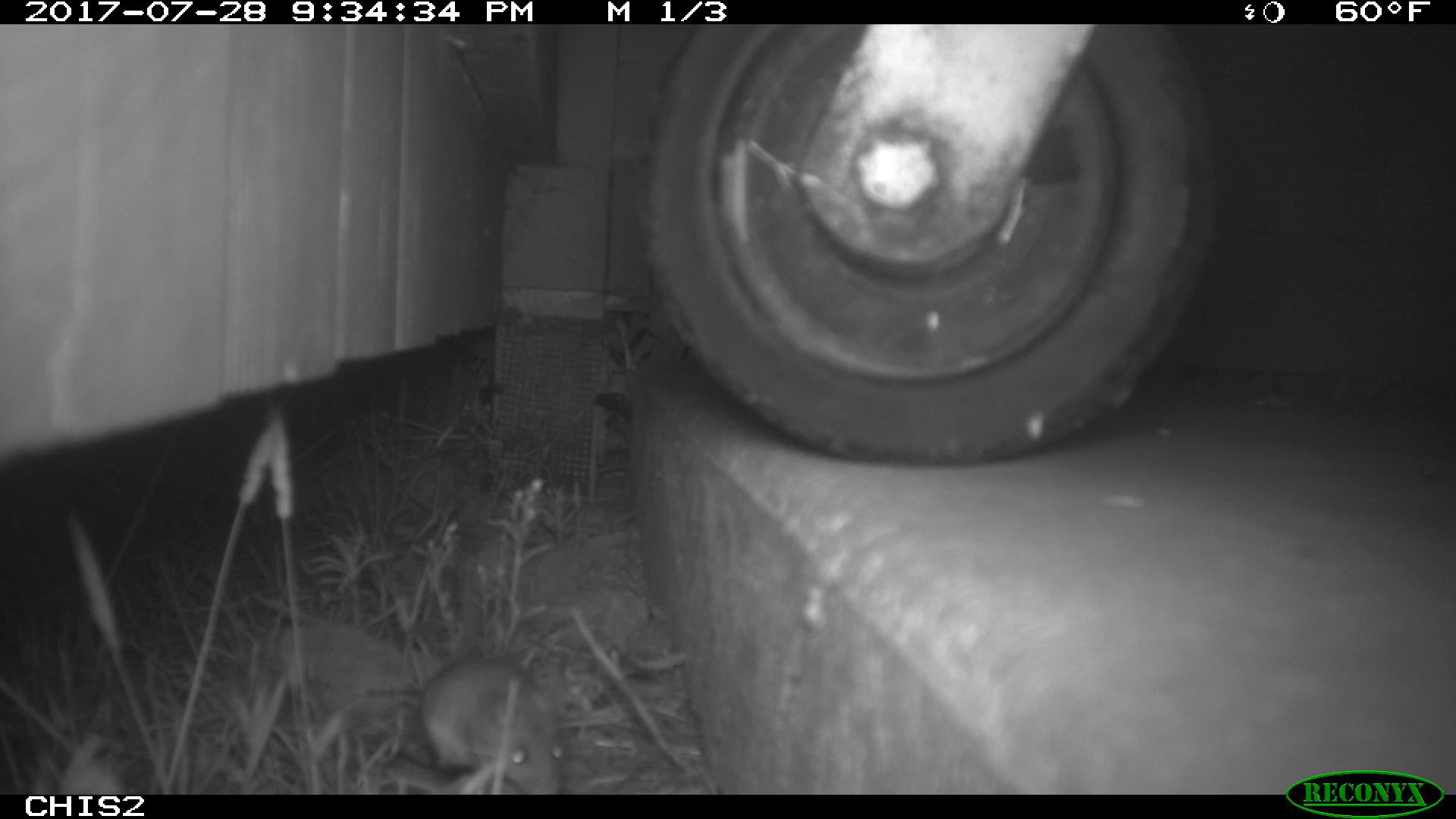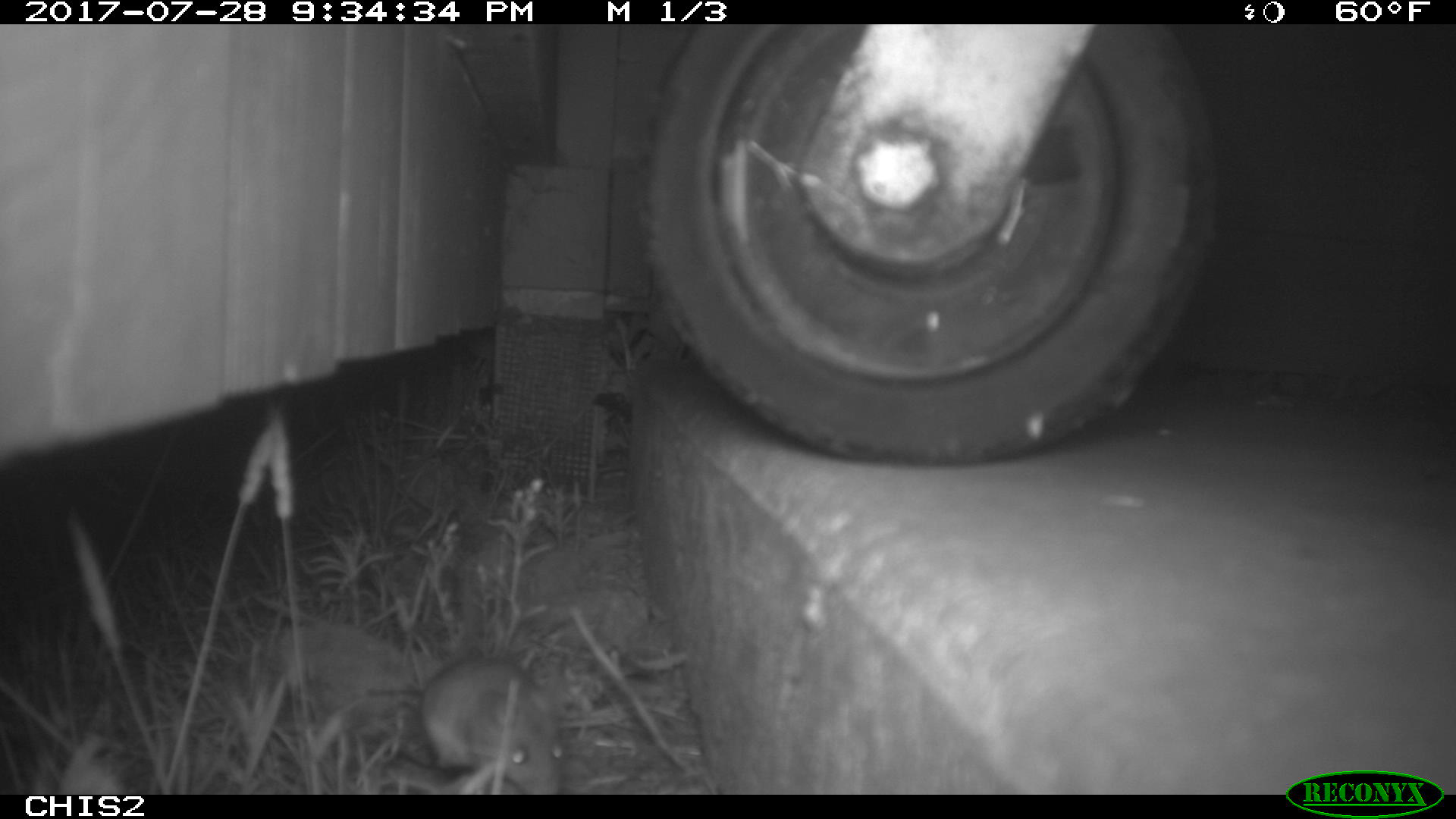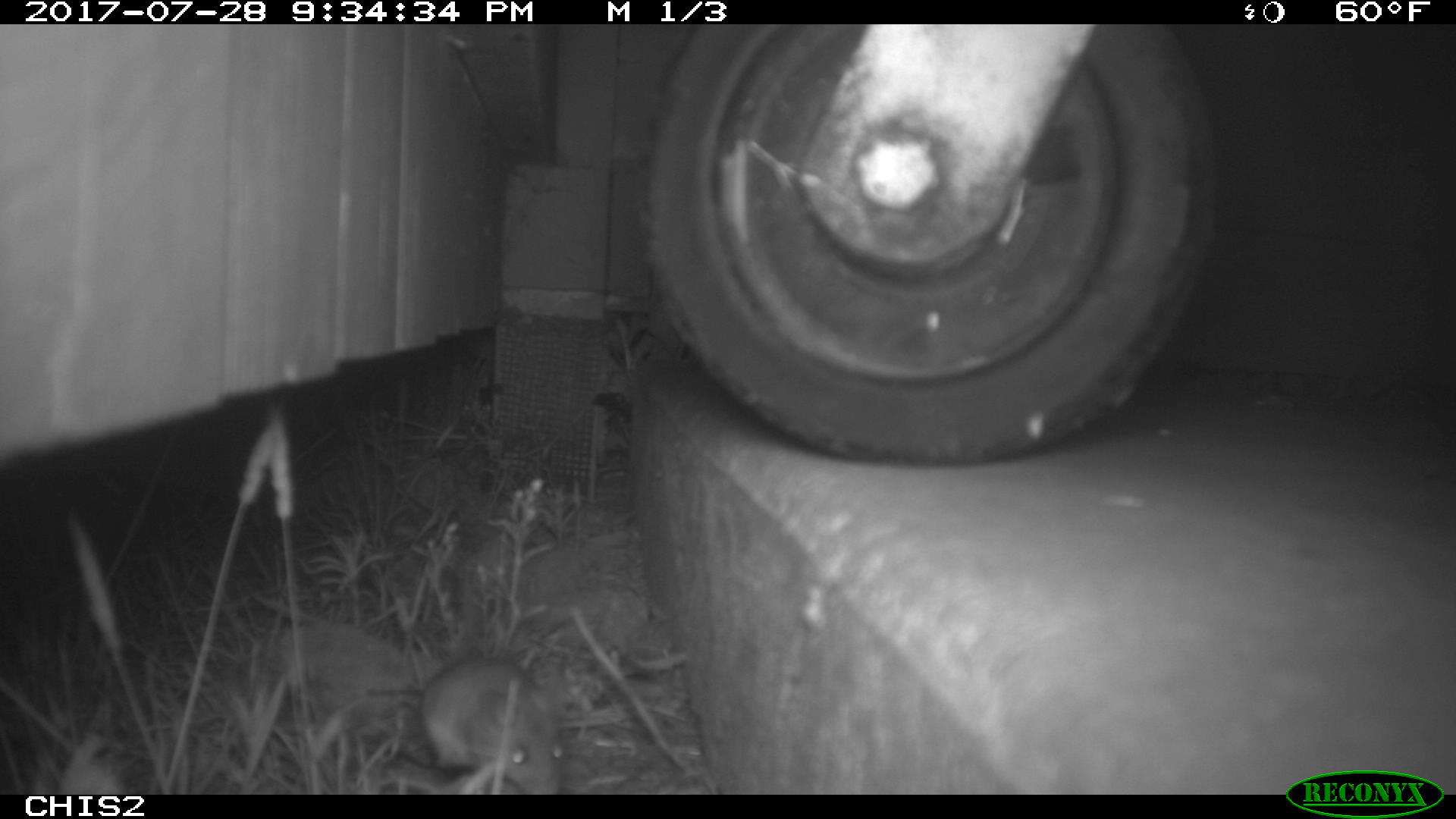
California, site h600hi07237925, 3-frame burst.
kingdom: Animalia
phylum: Chordata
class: Mammalia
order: Rodentia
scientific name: Rodentia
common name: rodent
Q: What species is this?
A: Rodent (Rodentia).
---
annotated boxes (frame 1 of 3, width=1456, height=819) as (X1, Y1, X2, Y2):
rodent: (419, 654, 567, 794)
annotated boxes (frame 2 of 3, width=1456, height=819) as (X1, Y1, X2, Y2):
rodent: (337, 655, 576, 792)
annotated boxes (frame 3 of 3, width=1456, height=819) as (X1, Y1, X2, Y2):
rodent: (322, 656, 563, 795)